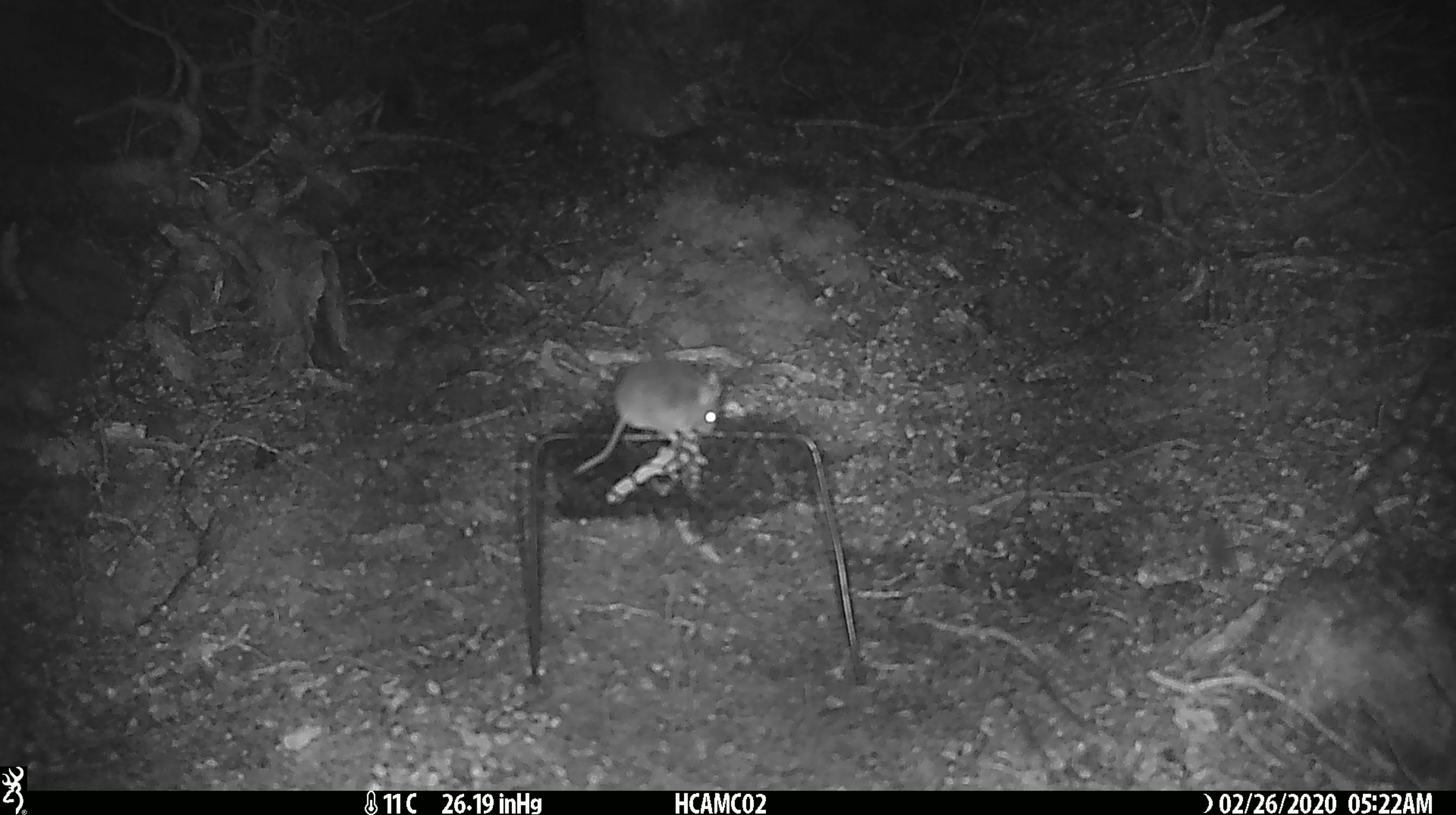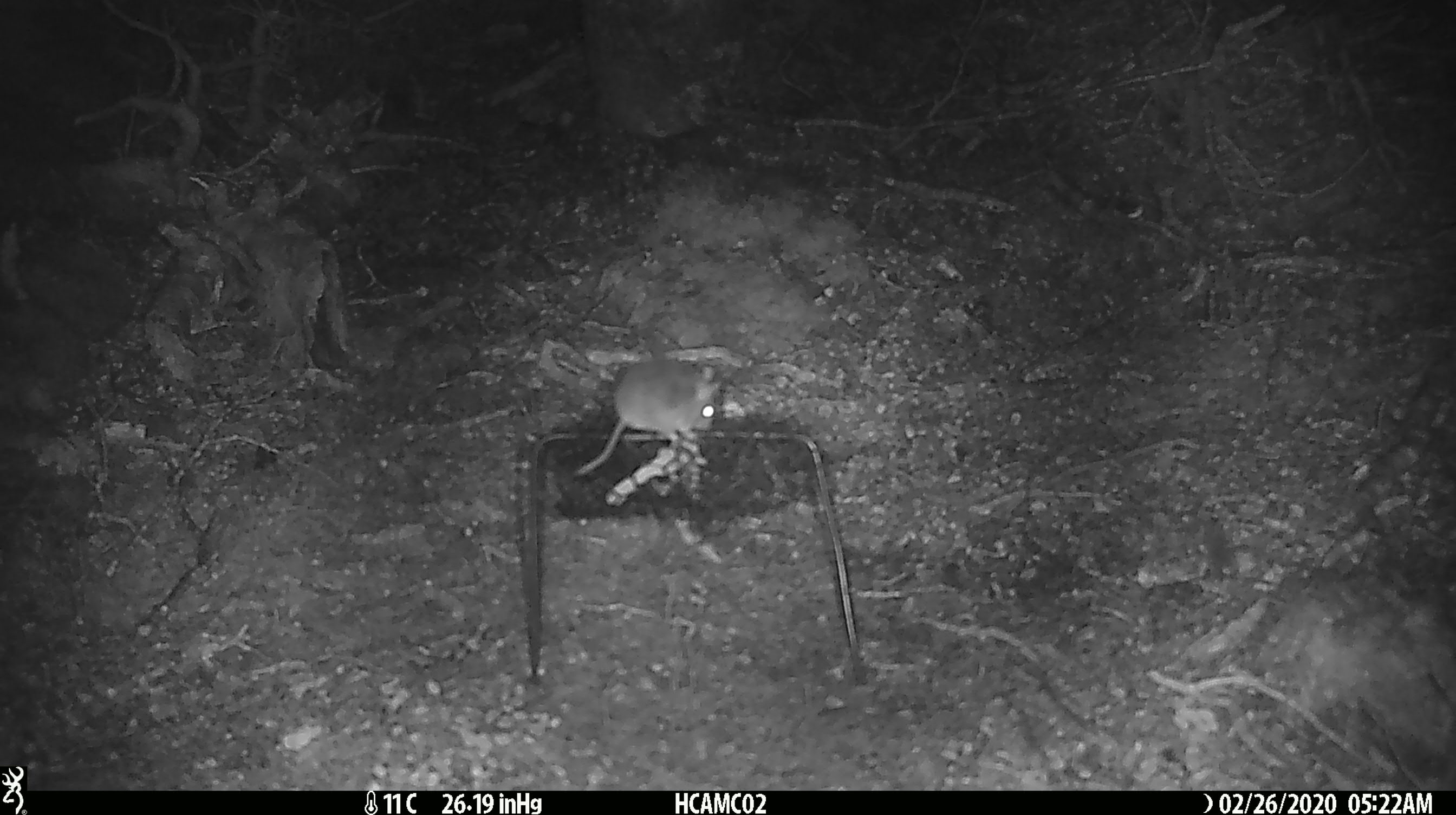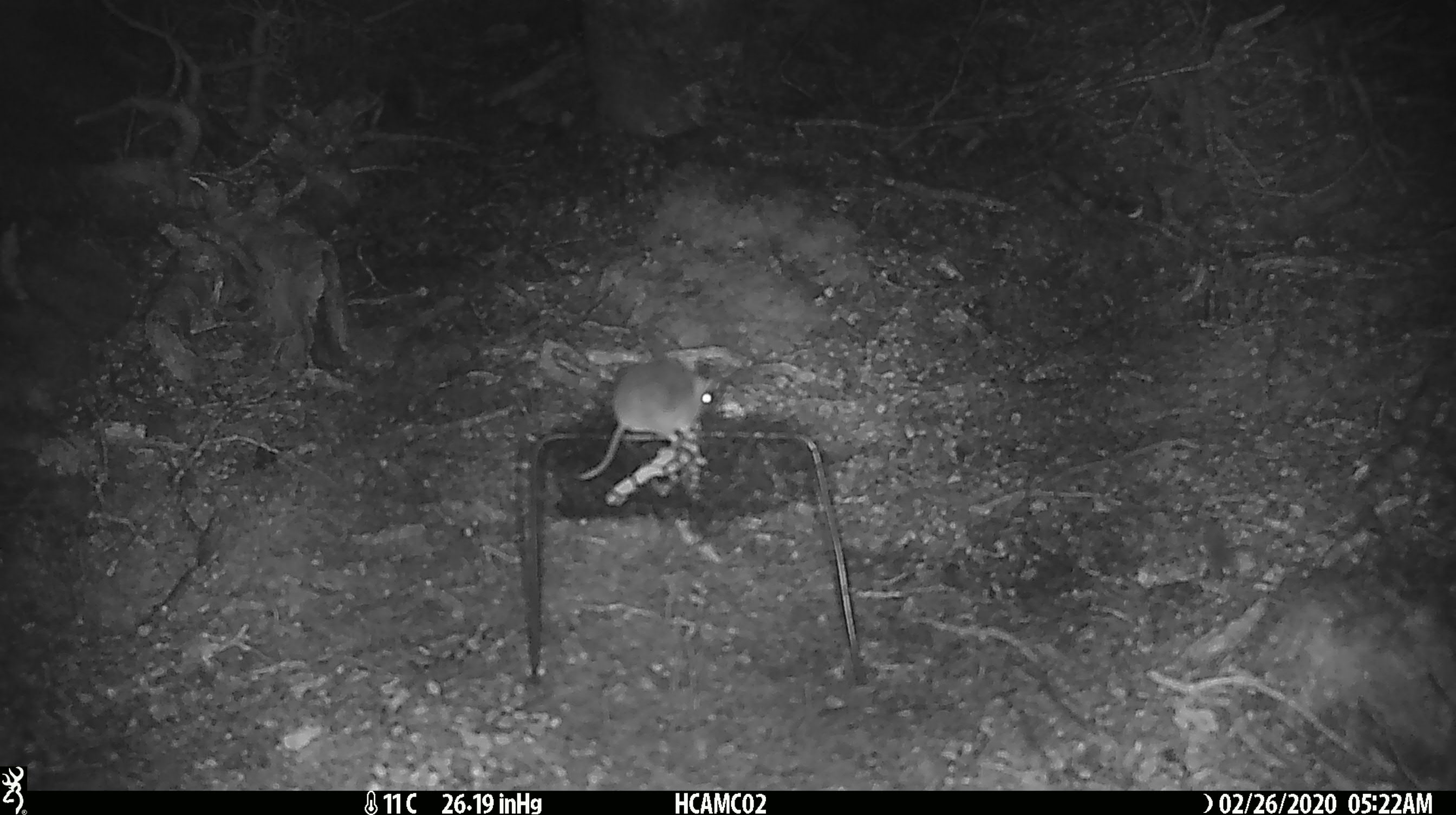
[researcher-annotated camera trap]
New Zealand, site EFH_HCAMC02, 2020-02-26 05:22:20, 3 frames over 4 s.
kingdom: Animalia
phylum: Chordata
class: Mammalia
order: Rodentia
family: Muridae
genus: Mus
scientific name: Mus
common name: mouse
Mouse (Mus).